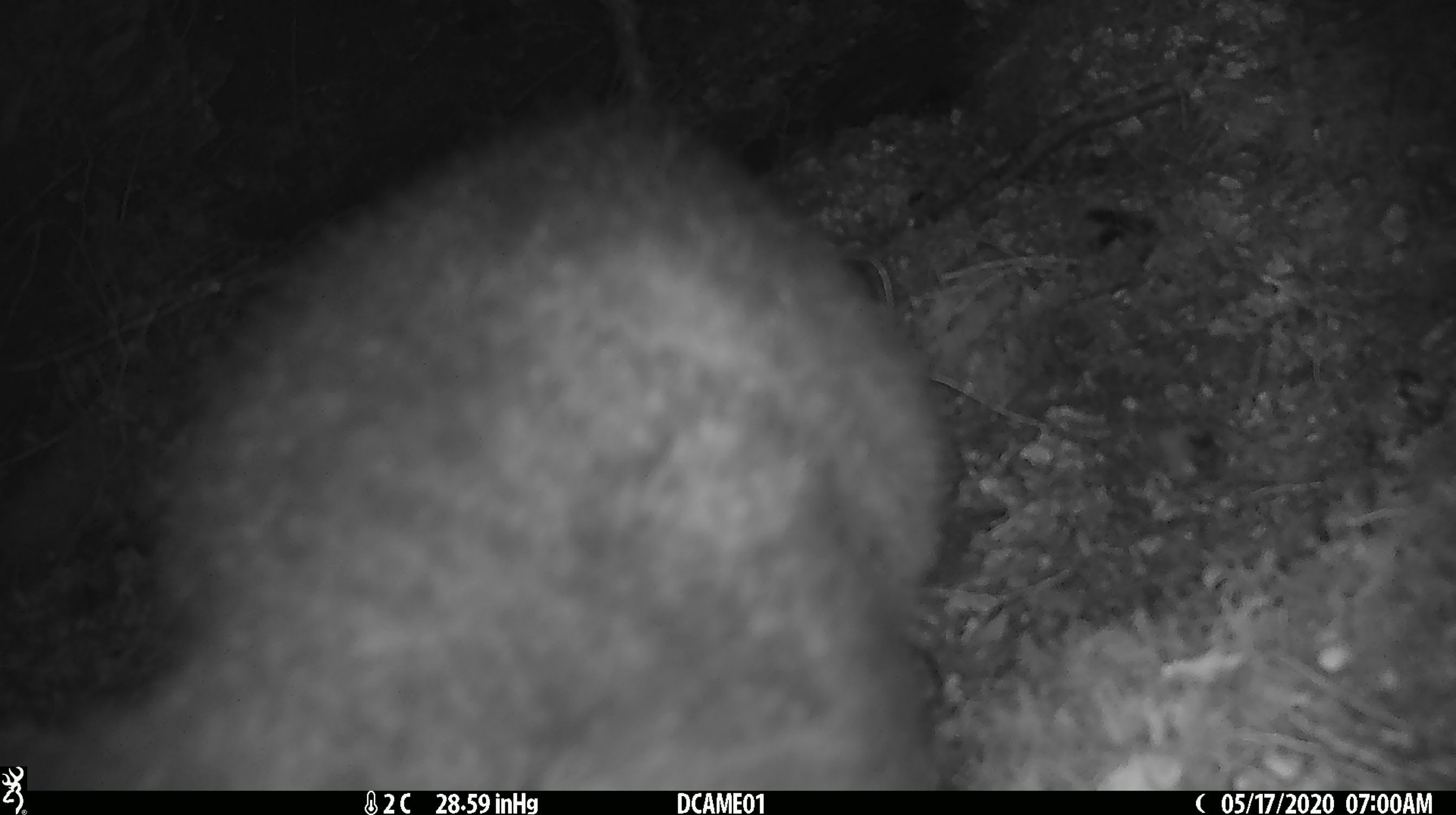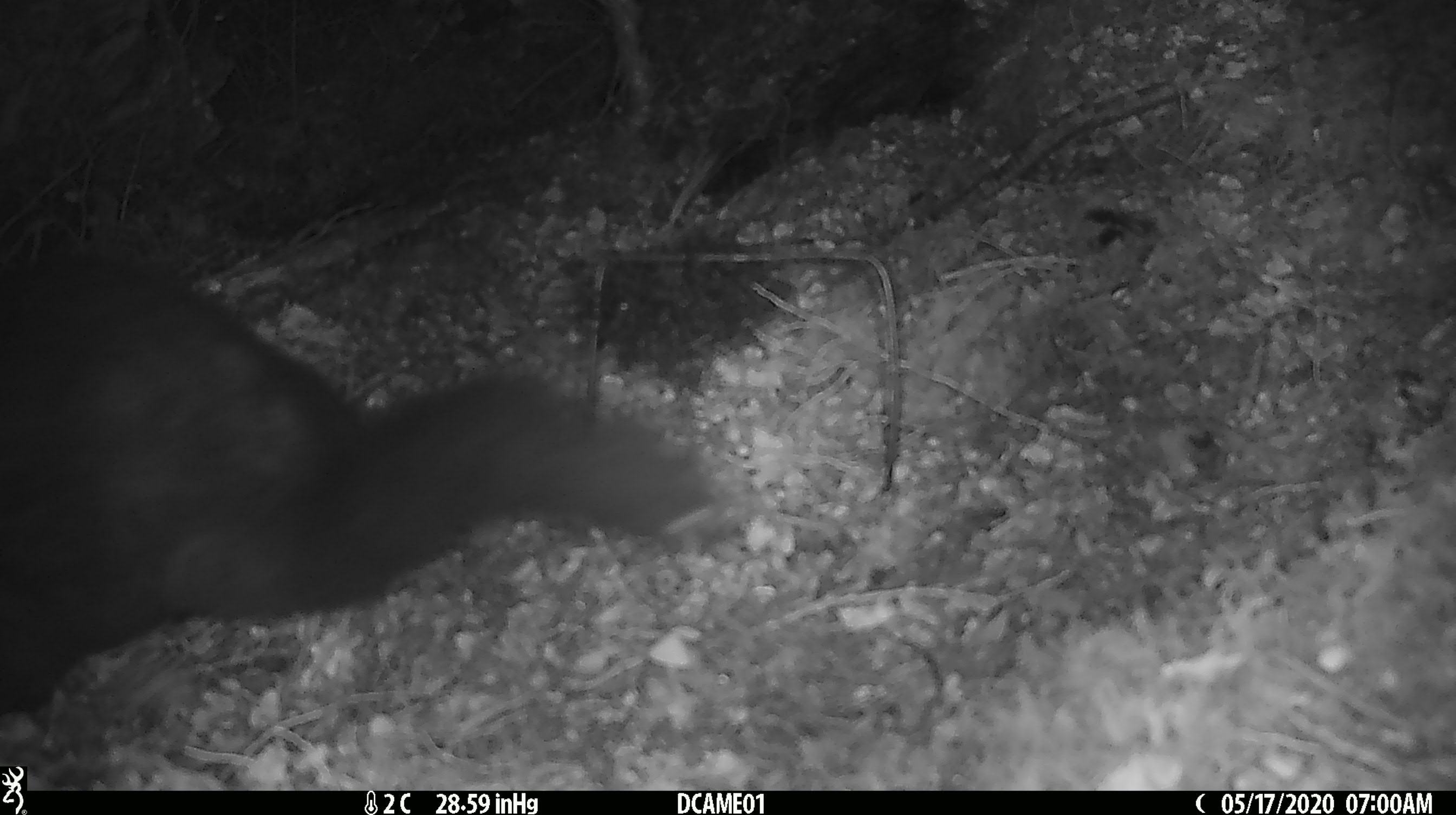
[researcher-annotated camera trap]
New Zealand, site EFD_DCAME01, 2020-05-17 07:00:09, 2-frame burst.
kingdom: Animalia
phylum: Chordata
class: Mammalia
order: Diprotodontia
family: Phalangeridae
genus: Trichosurus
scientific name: Trichosurus vulpecula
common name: common brushtail possum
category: possum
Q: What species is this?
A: Possum (common brushtail possum) (Trichosurus vulpecula).